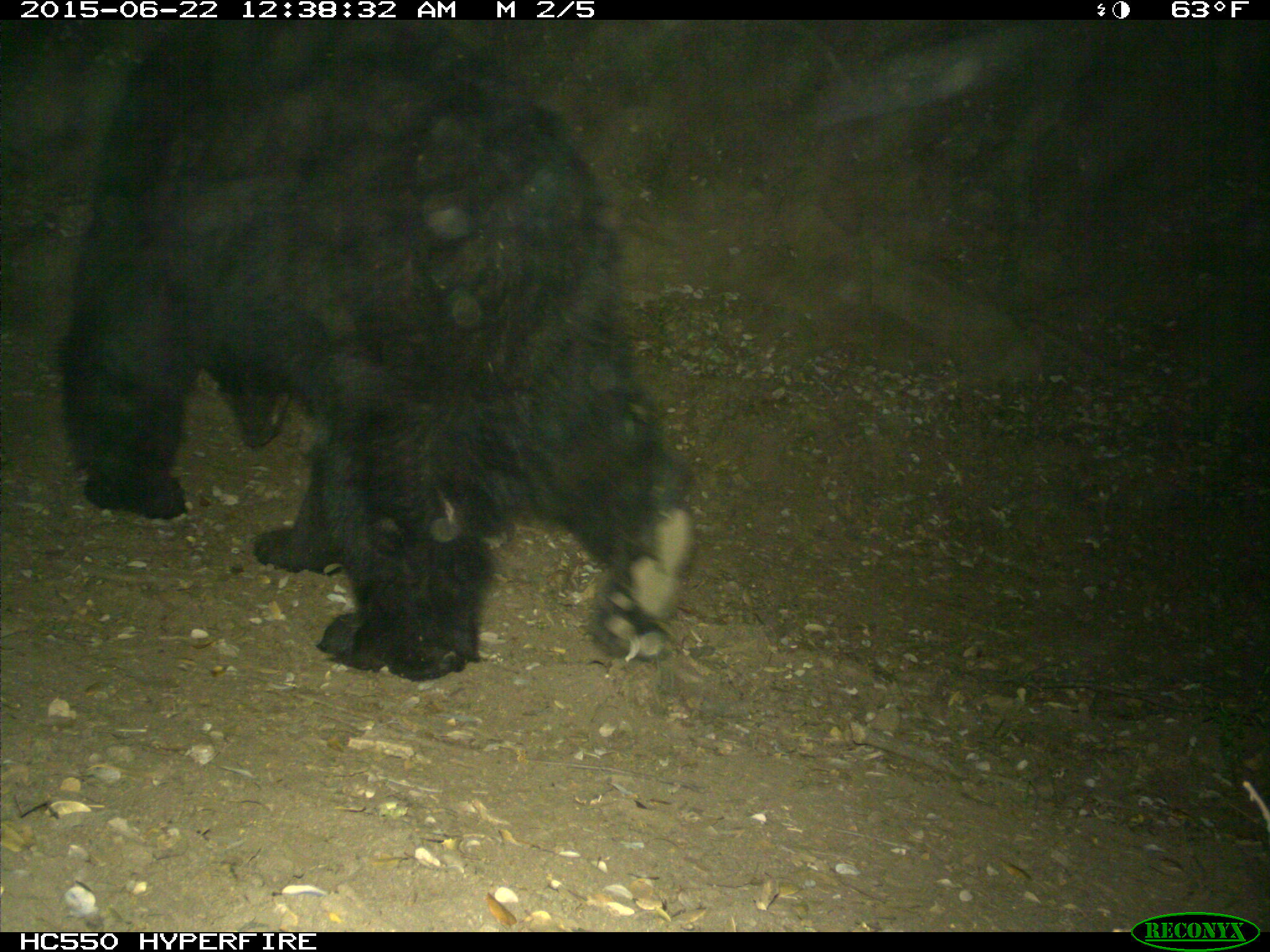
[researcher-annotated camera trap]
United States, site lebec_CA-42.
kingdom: Animalia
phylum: Chordata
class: Mammalia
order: Carnivora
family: Ursidae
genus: Ursus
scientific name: Ursus americanus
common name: american black bear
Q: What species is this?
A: Ursus americanus (american black bear).